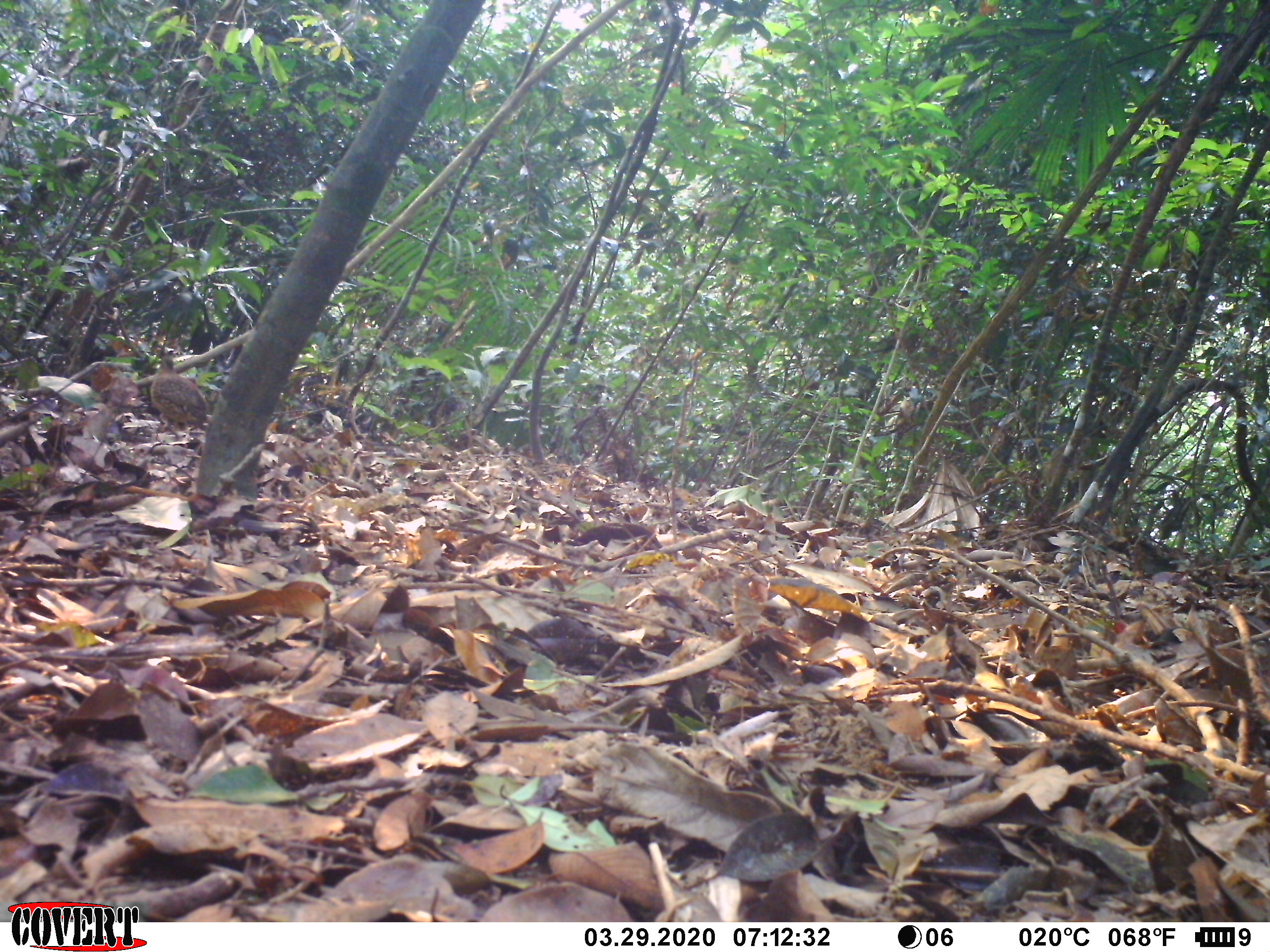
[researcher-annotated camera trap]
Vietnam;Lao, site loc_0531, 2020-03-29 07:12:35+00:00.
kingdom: Animalia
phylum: Chordata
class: Aves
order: Galliformes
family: Phasianidae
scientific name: Phasianidae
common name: partridge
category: unidentified partridge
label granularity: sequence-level